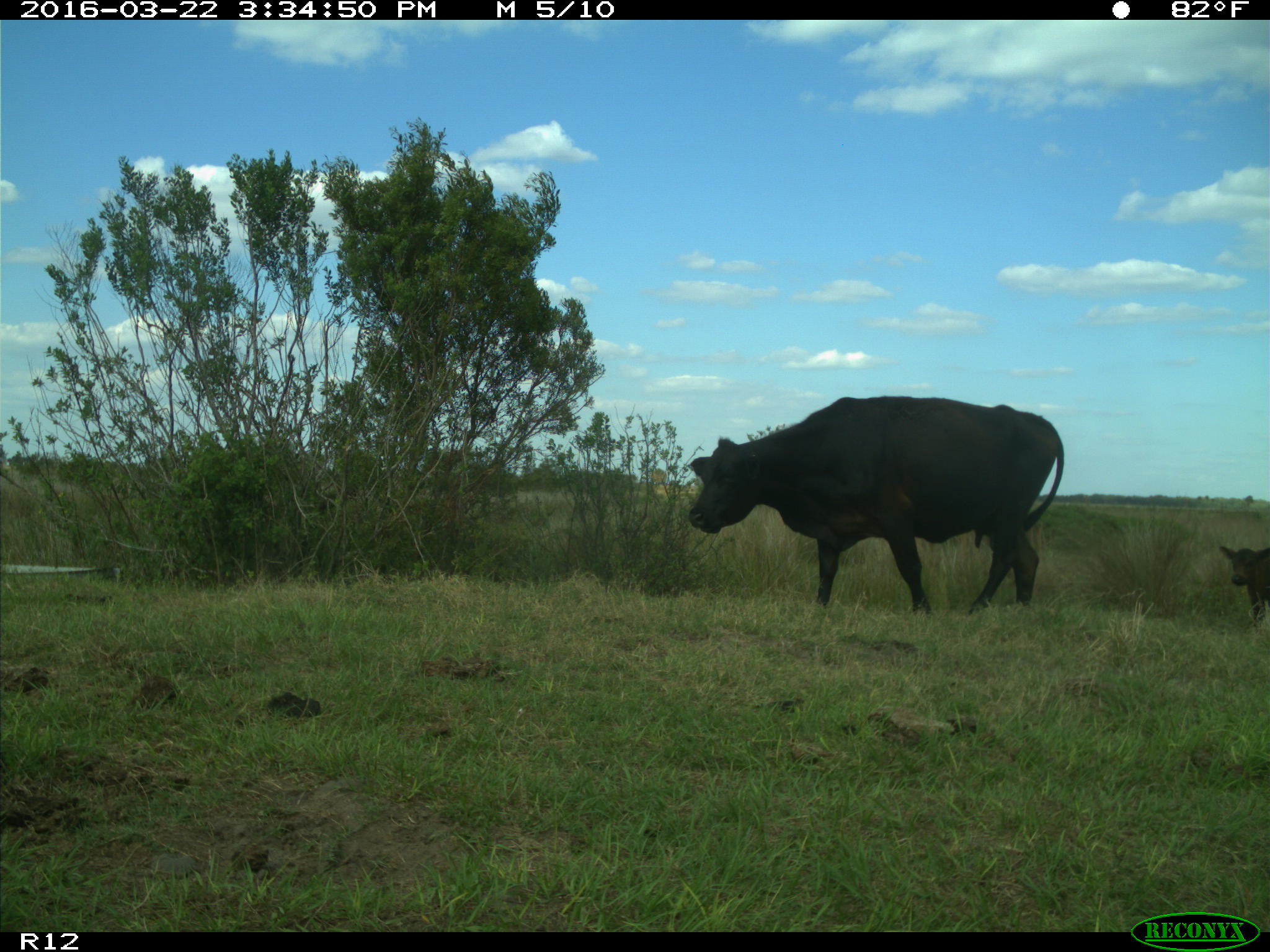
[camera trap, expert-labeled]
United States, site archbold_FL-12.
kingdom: Animalia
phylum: Chordata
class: Mammalia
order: Artiodactyla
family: Bovidae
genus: Bos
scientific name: Bos taurus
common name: domestic cow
Bos taurus (domestic cow).